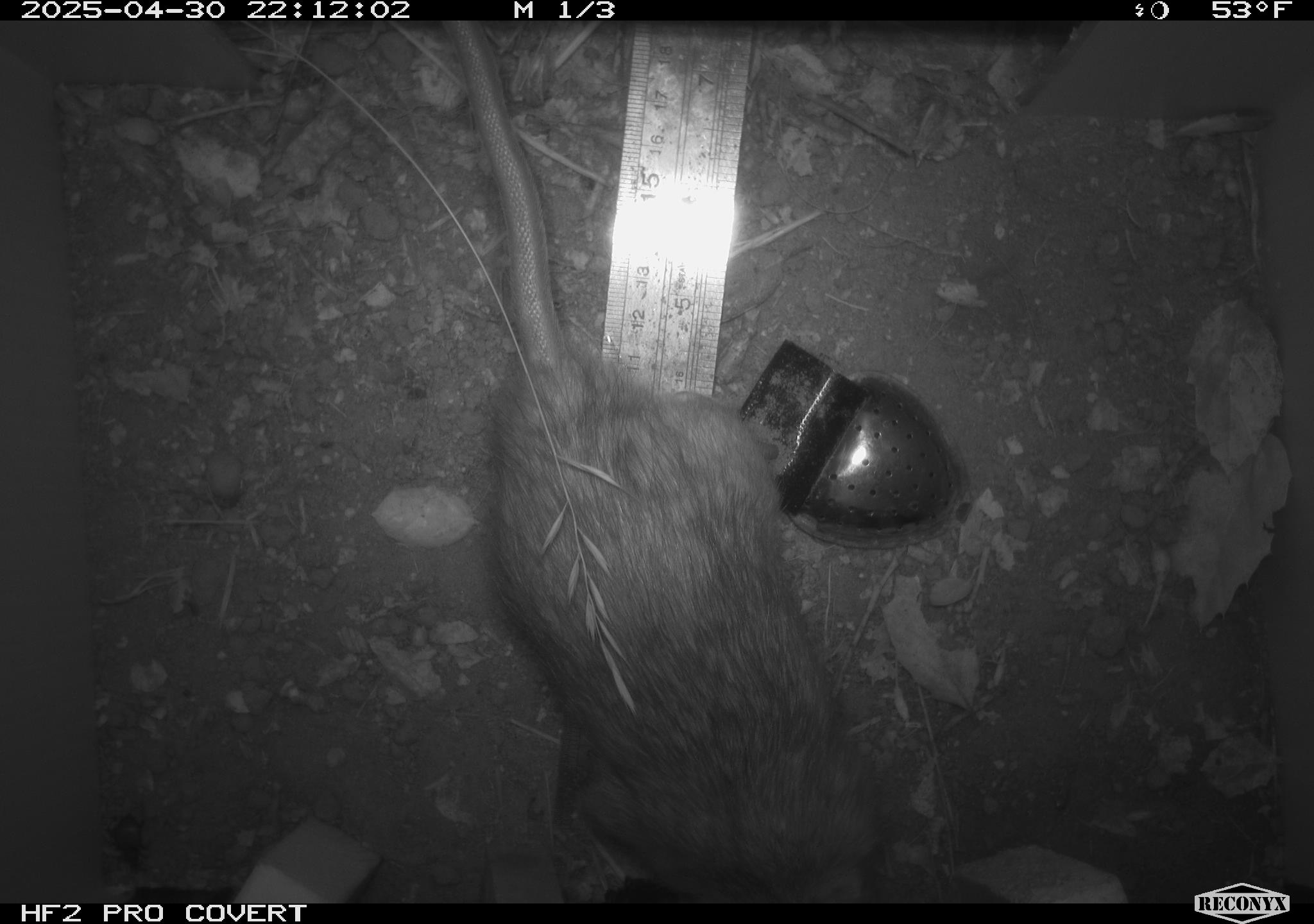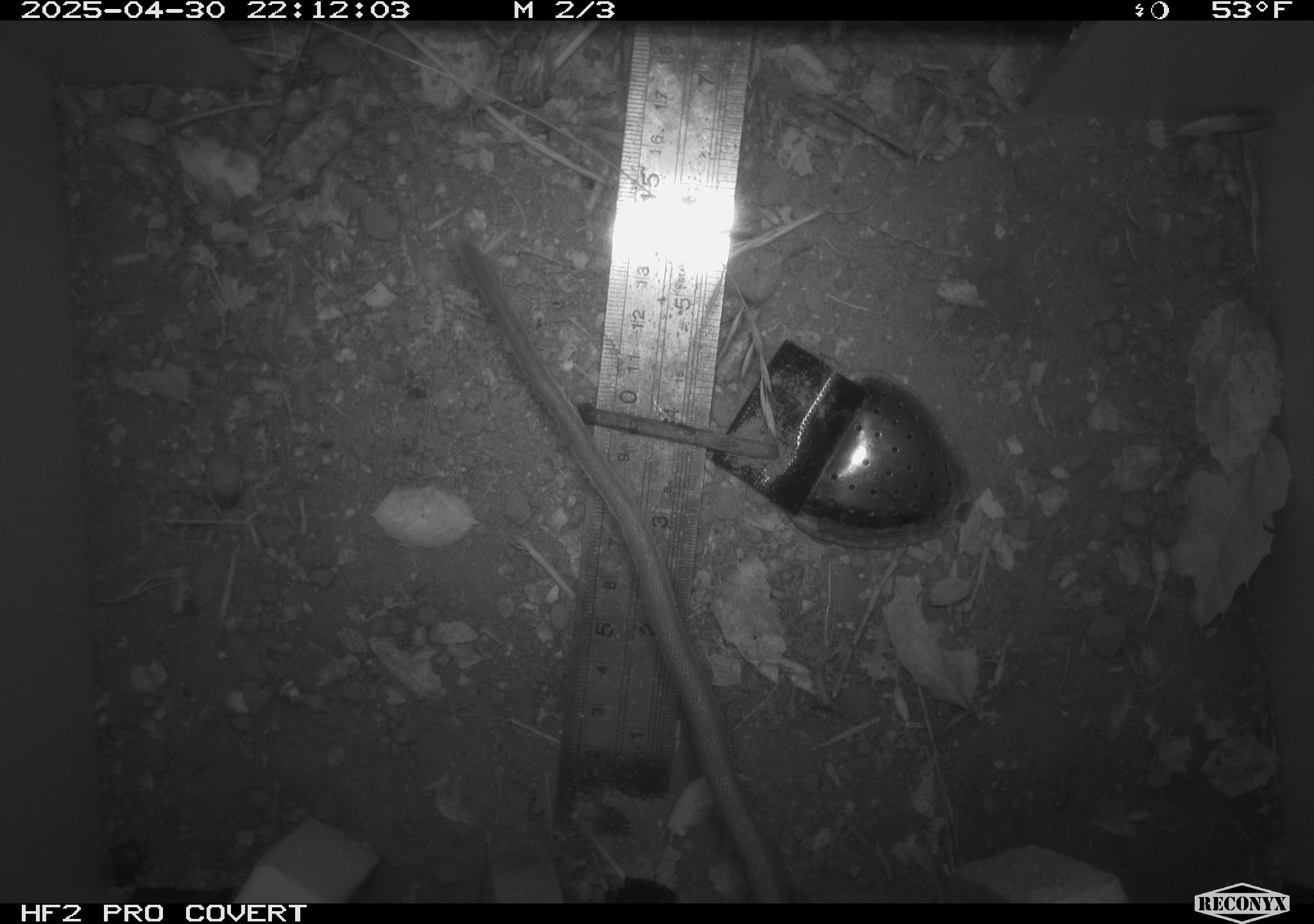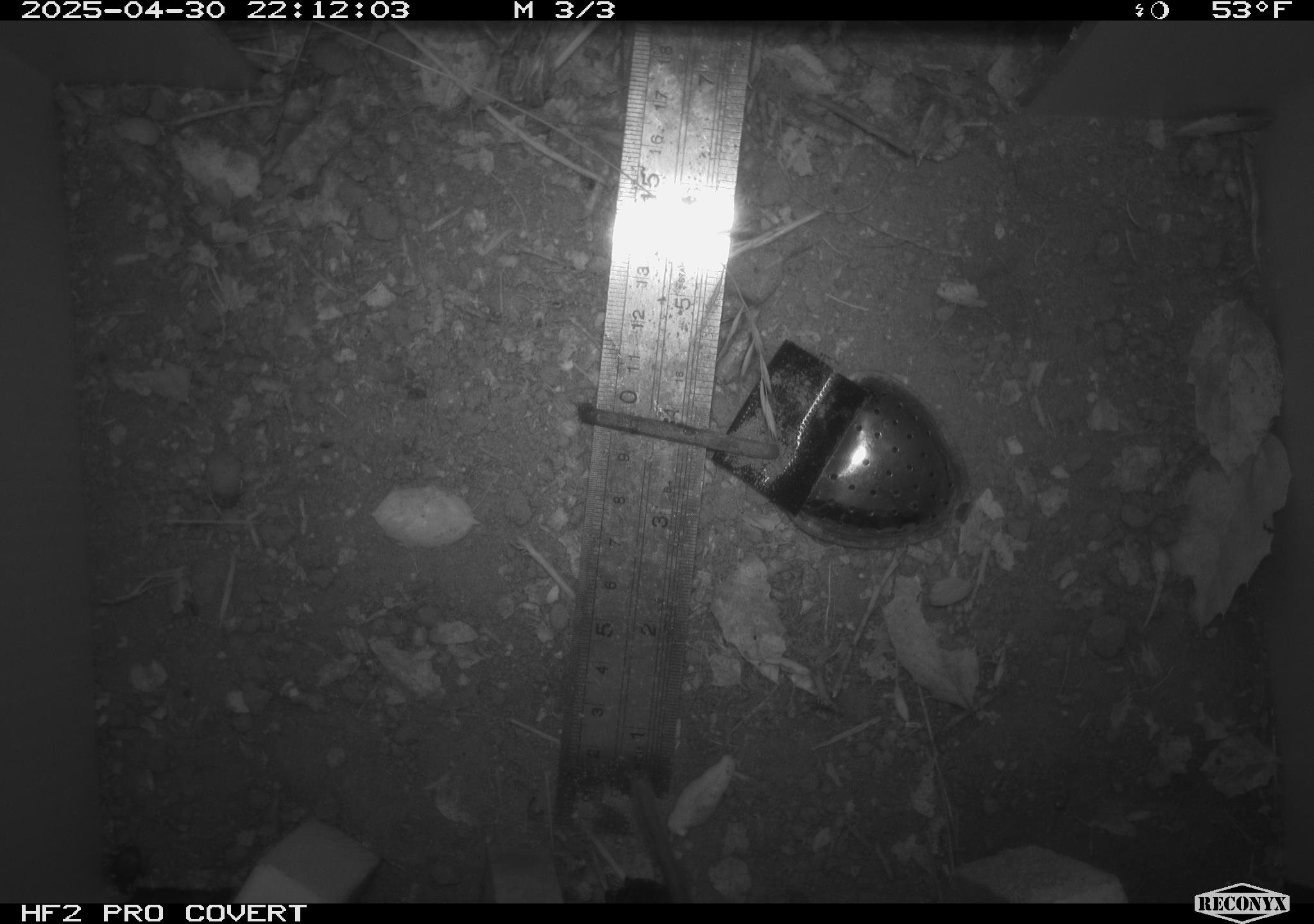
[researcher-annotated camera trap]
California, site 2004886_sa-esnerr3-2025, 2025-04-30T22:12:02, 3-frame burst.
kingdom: Animalia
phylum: Chordata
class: Mammalia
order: Rodentia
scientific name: Rodentia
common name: rodent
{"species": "rodent (Rodentia)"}